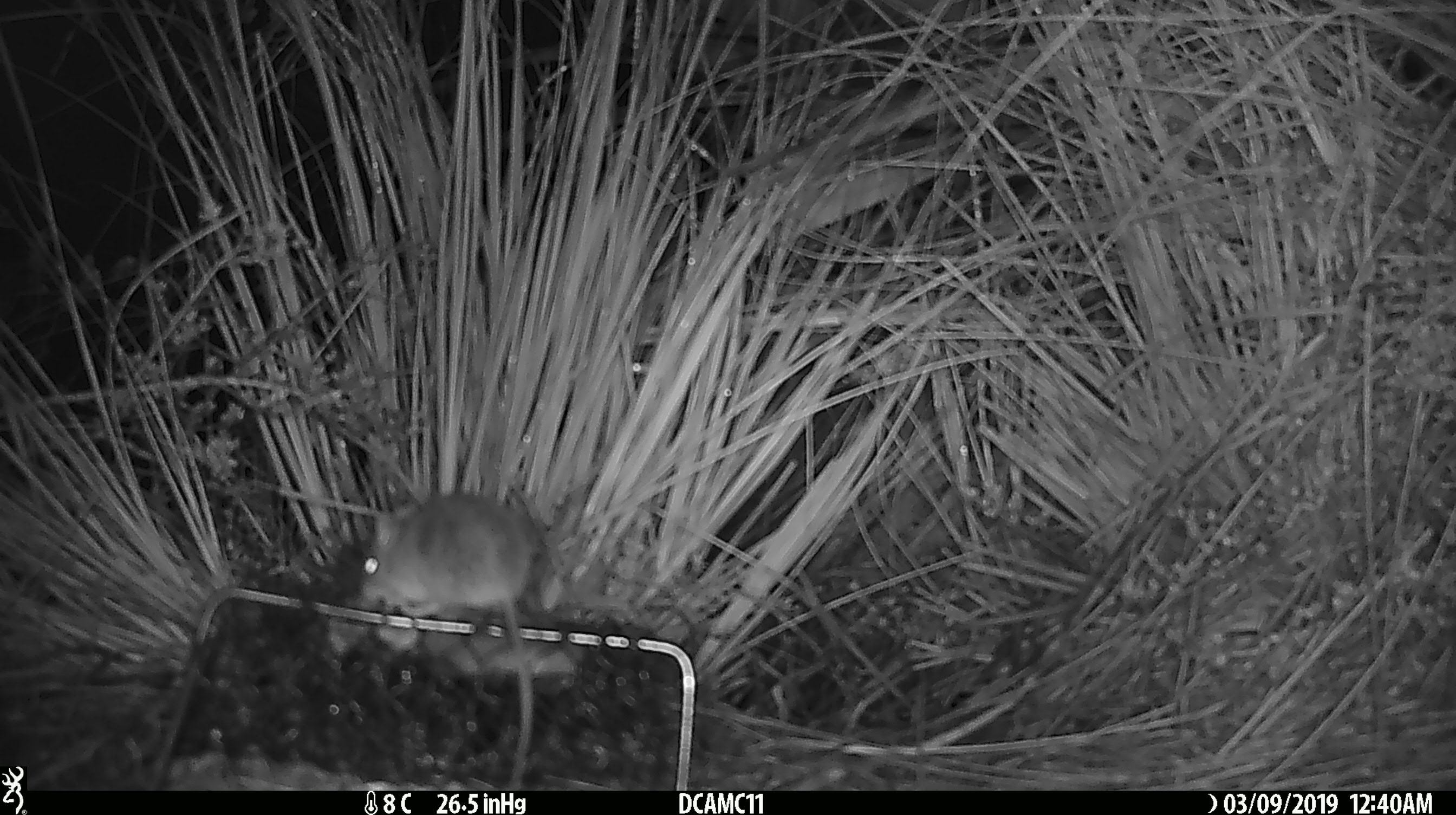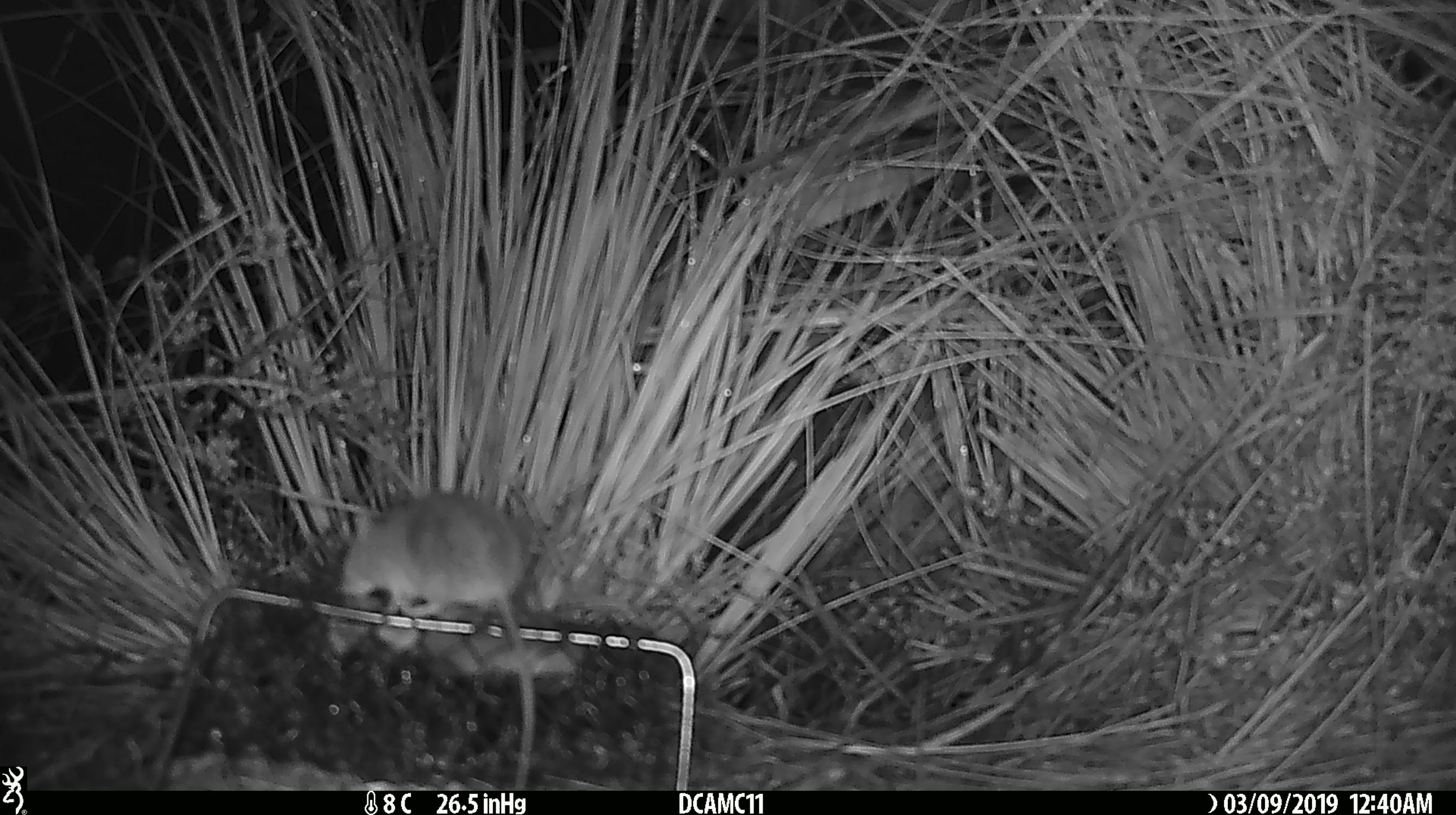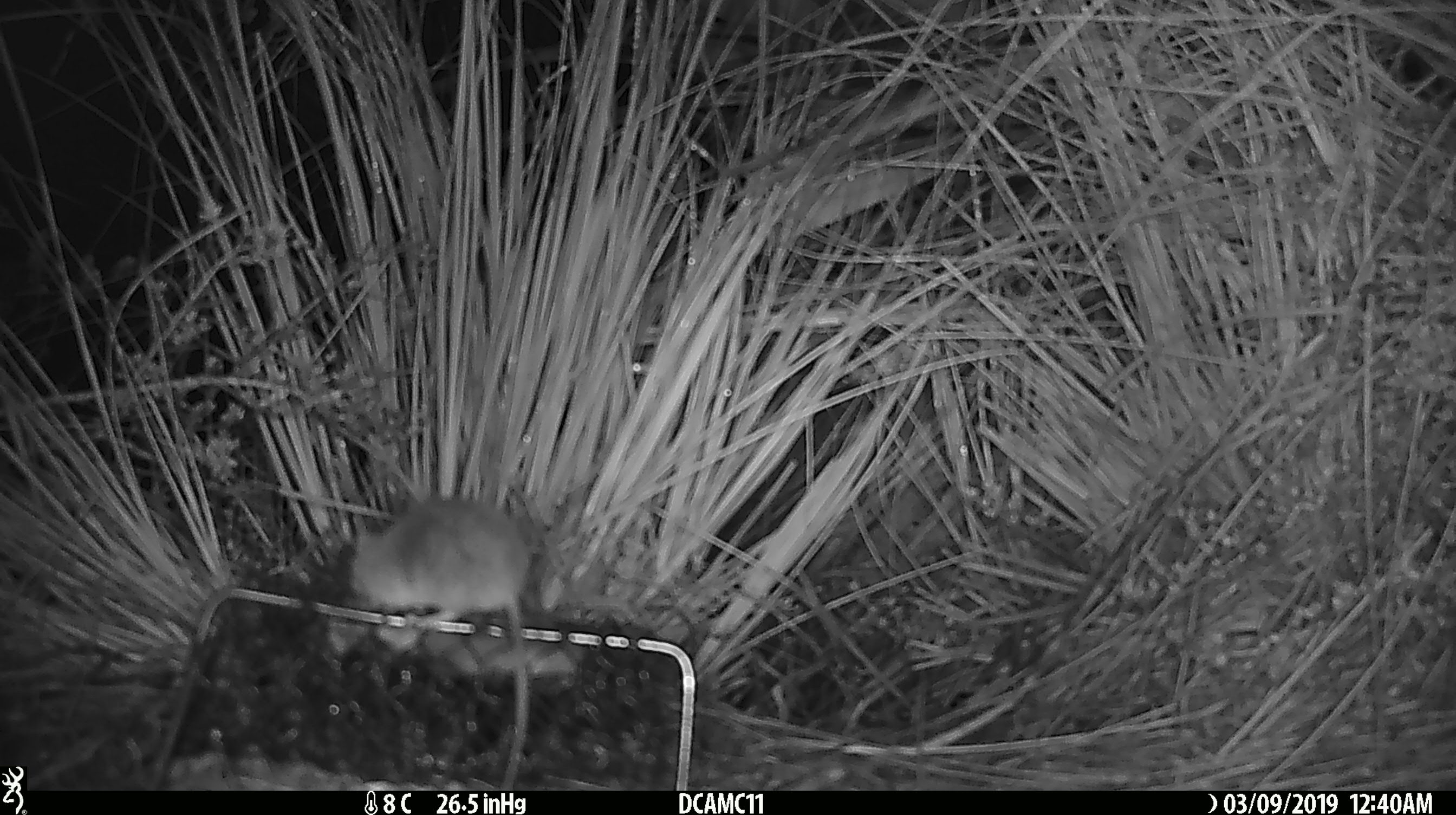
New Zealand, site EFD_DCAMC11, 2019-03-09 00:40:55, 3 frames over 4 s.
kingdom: Animalia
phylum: Chordata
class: Mammalia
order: Rodentia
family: Muridae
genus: Mus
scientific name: Mus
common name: mouse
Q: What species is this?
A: Mouse (Mus).